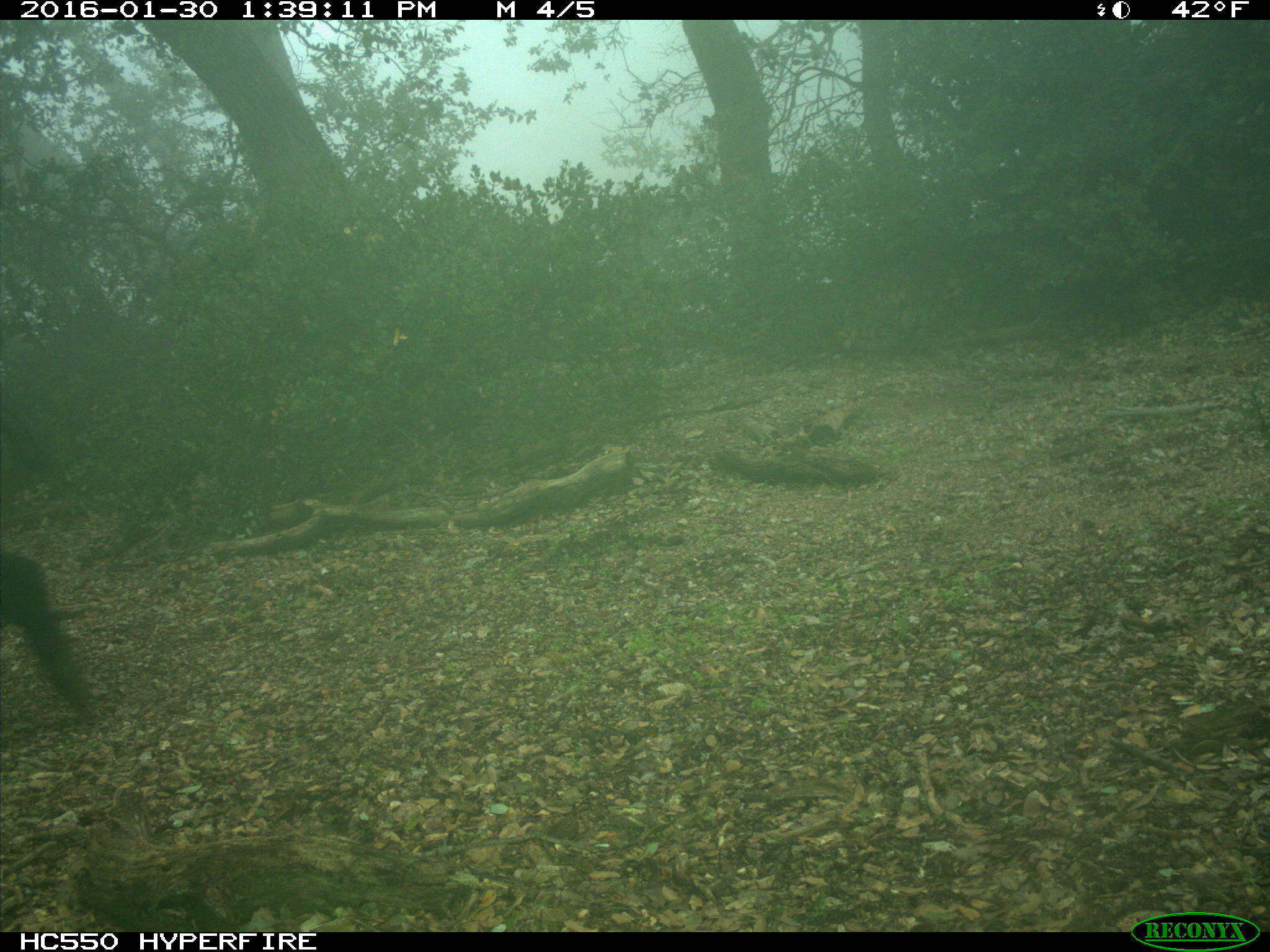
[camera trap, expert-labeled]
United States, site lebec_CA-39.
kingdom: Animalia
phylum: Chordata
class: Mammalia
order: Artiodactyla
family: Suidae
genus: Sus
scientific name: Sus scrofa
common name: wild boar